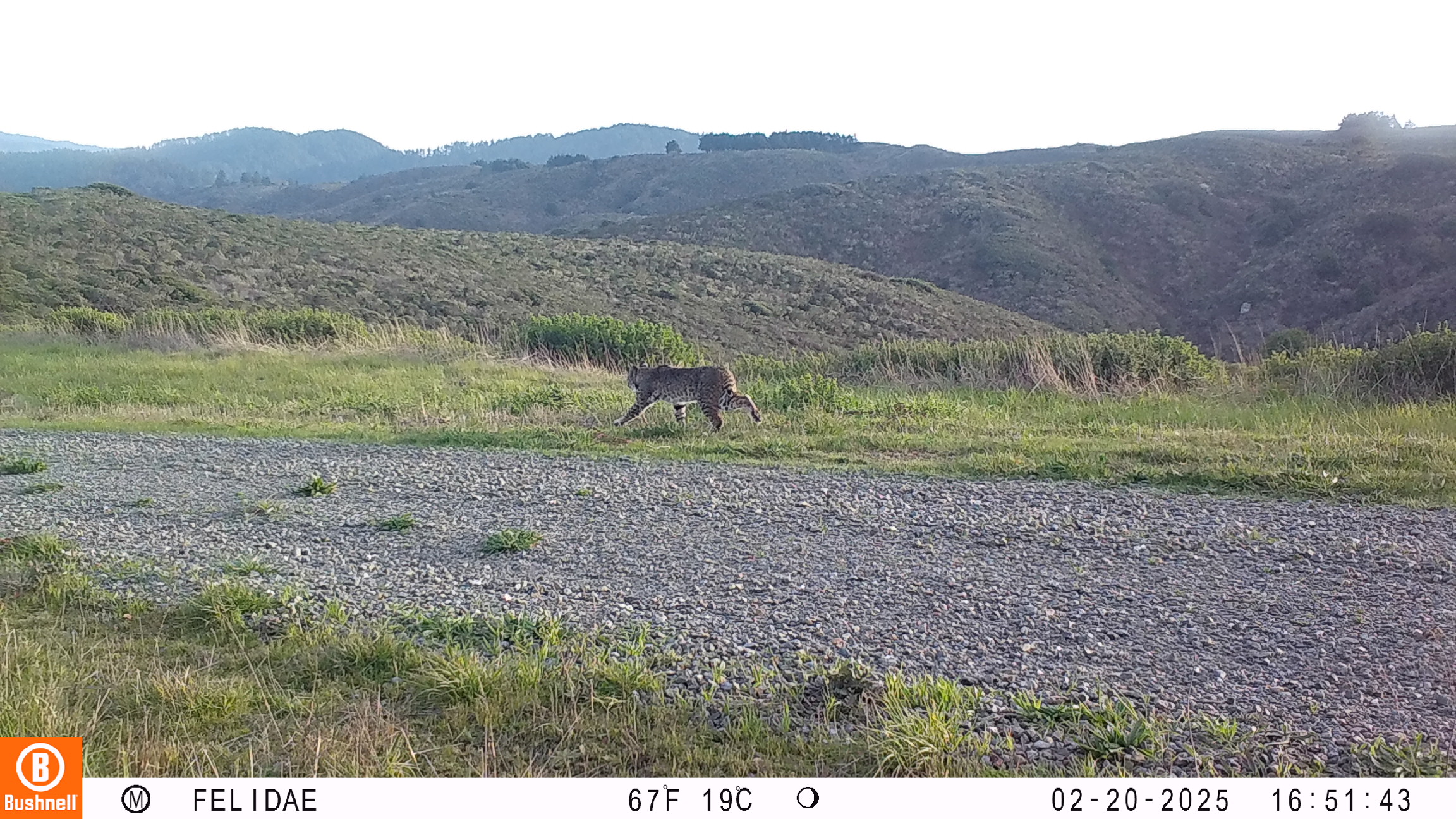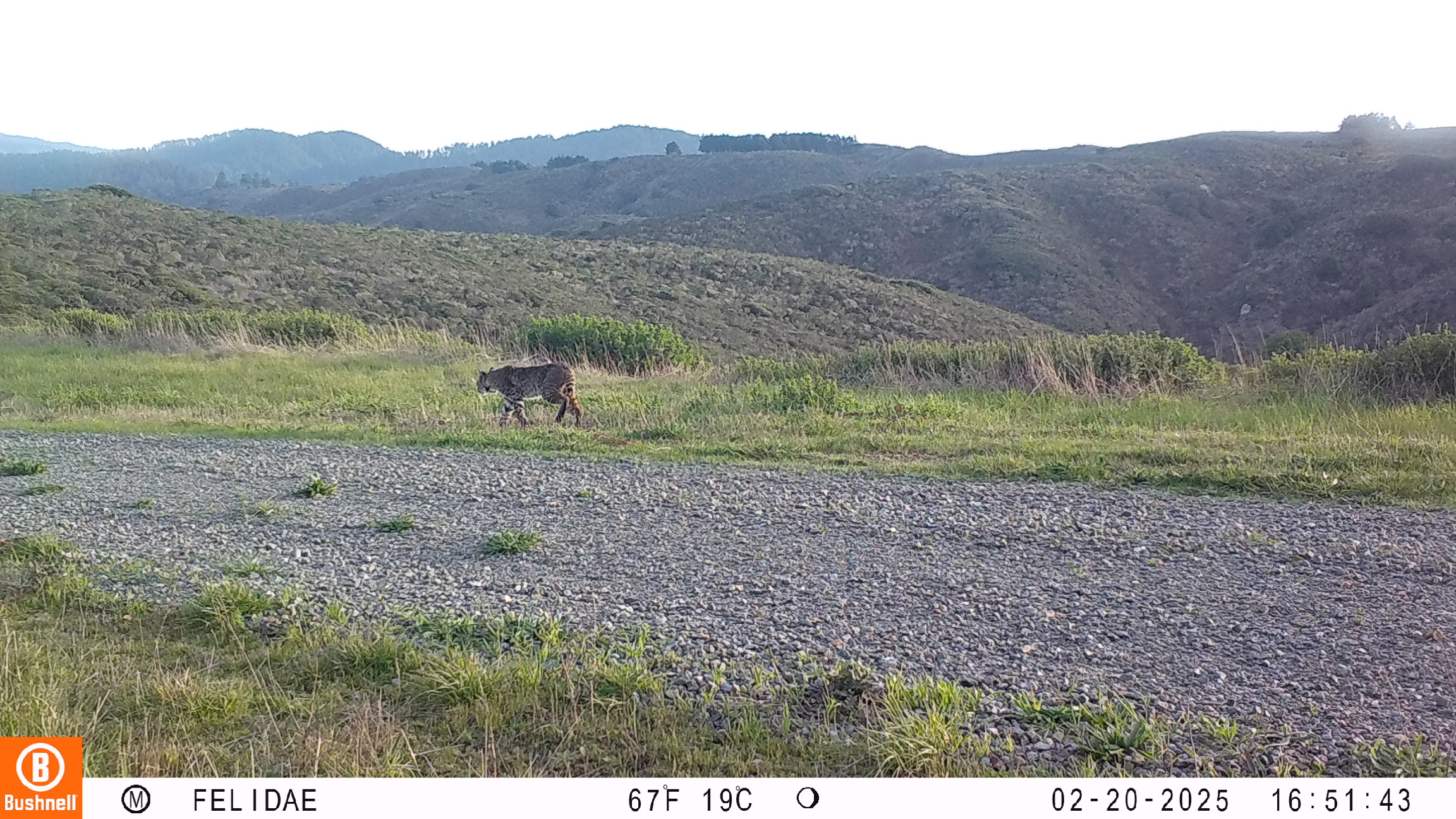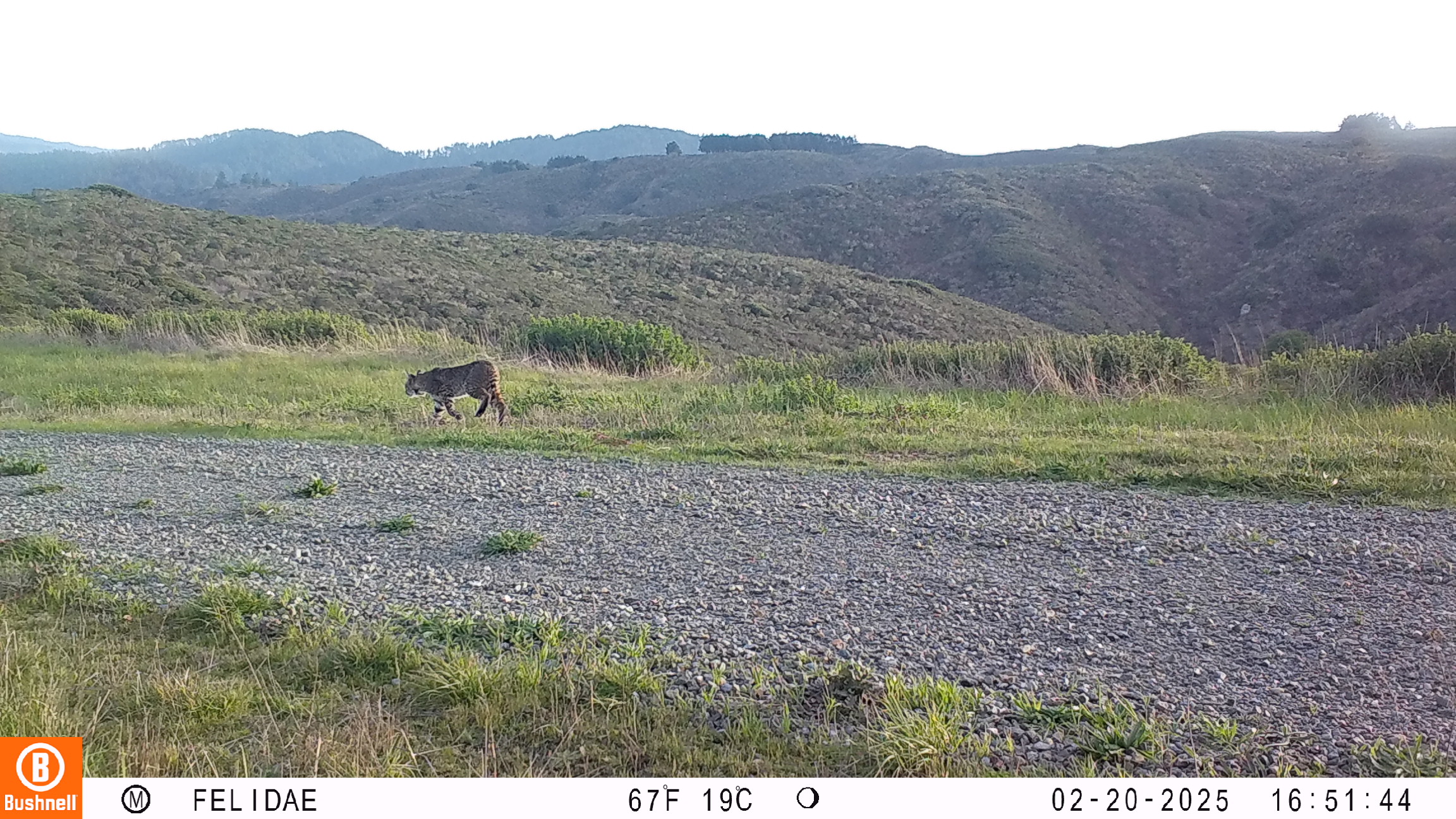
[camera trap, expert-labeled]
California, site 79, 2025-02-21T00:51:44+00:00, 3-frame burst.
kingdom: Animalia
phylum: Chordata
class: Mammalia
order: Carnivora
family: Felidae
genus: Lynx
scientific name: Lynx rufus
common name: bobcat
Bobcat (Lynx rufus).